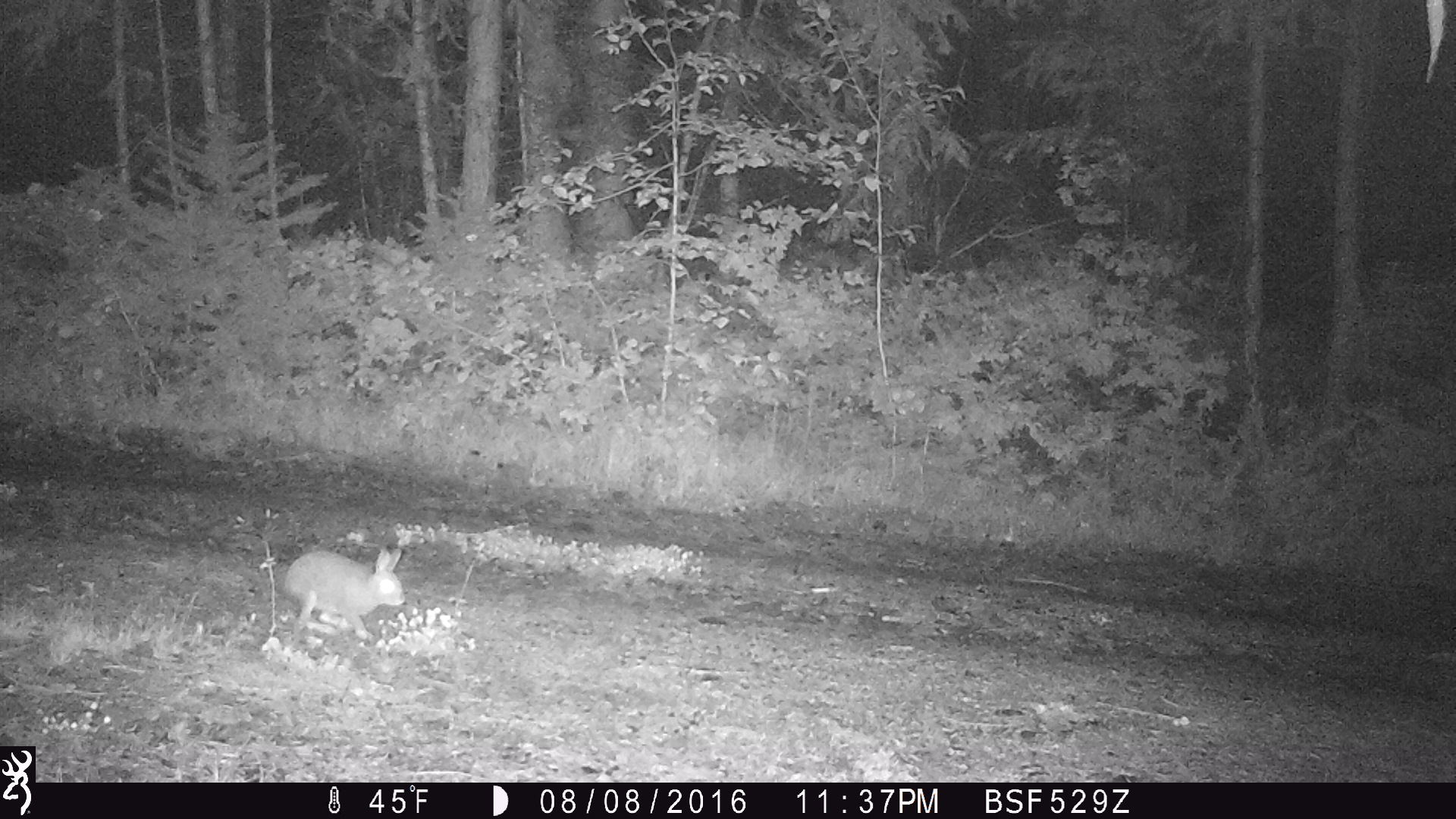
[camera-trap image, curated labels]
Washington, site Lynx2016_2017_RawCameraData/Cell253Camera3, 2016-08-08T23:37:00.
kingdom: Animalia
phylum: Chordata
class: Mammalia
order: Lagomorpha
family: Leporidae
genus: Lepus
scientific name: Lepus americanus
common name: snowshoe hare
Lepus americanus (snowshoe hare). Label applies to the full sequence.